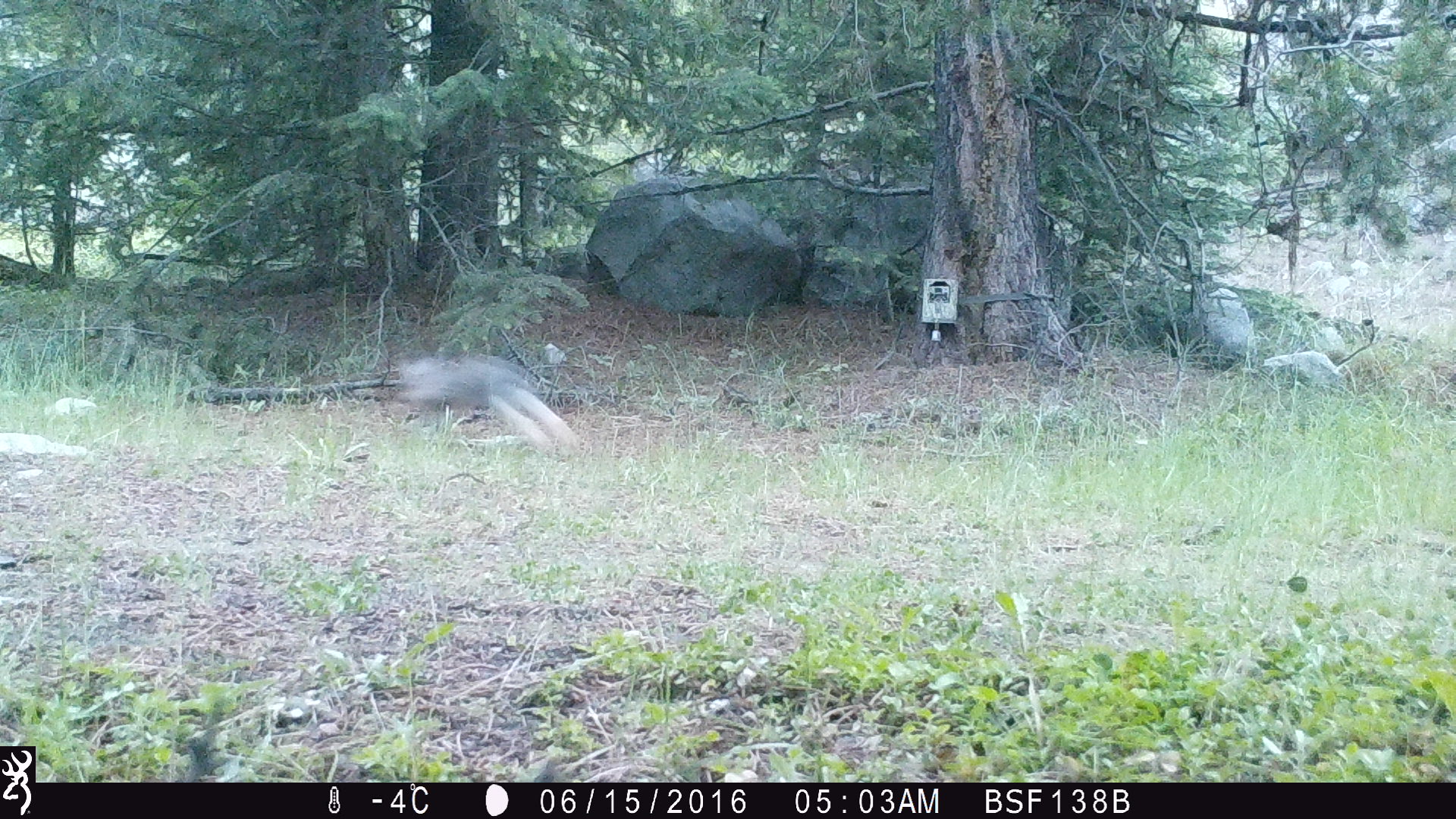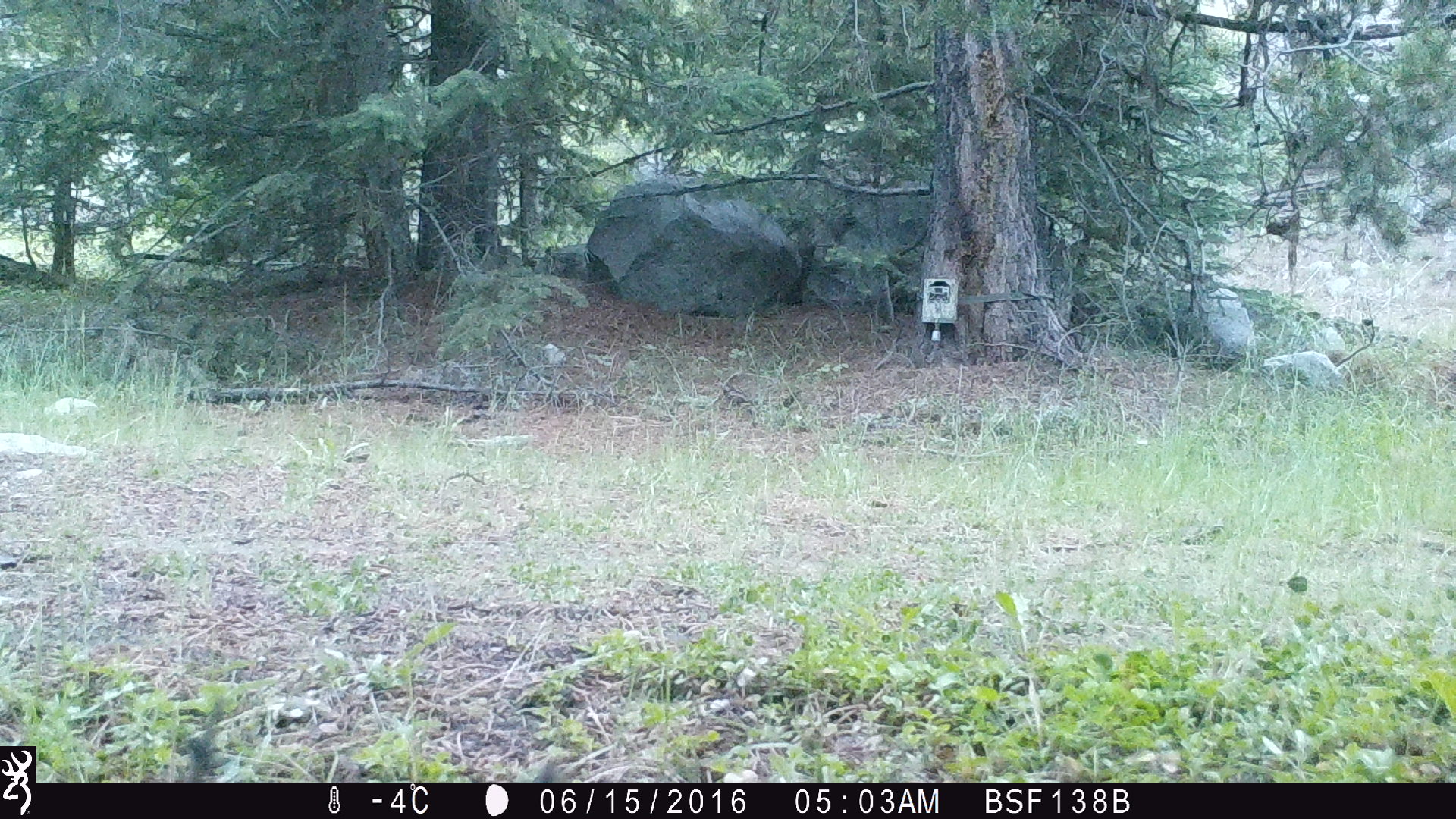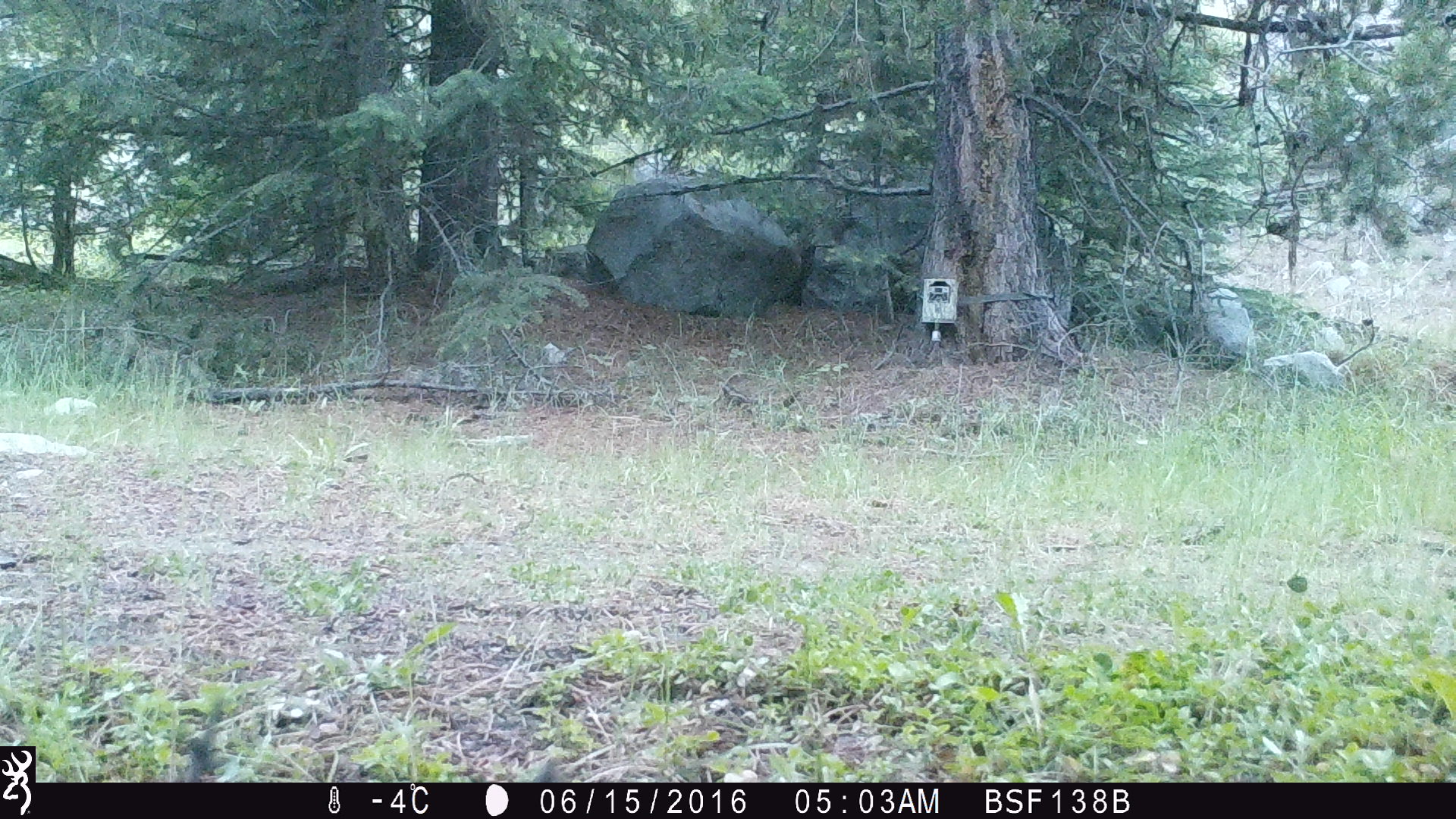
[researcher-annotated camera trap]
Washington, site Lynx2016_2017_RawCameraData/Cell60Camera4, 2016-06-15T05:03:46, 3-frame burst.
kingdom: Animalia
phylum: Chordata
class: Mammalia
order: Lagomorpha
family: Leporidae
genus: Lepus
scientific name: Lepus americanus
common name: snowshoe hare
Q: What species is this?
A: Lepus americanus (snowshoe hare).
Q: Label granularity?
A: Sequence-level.